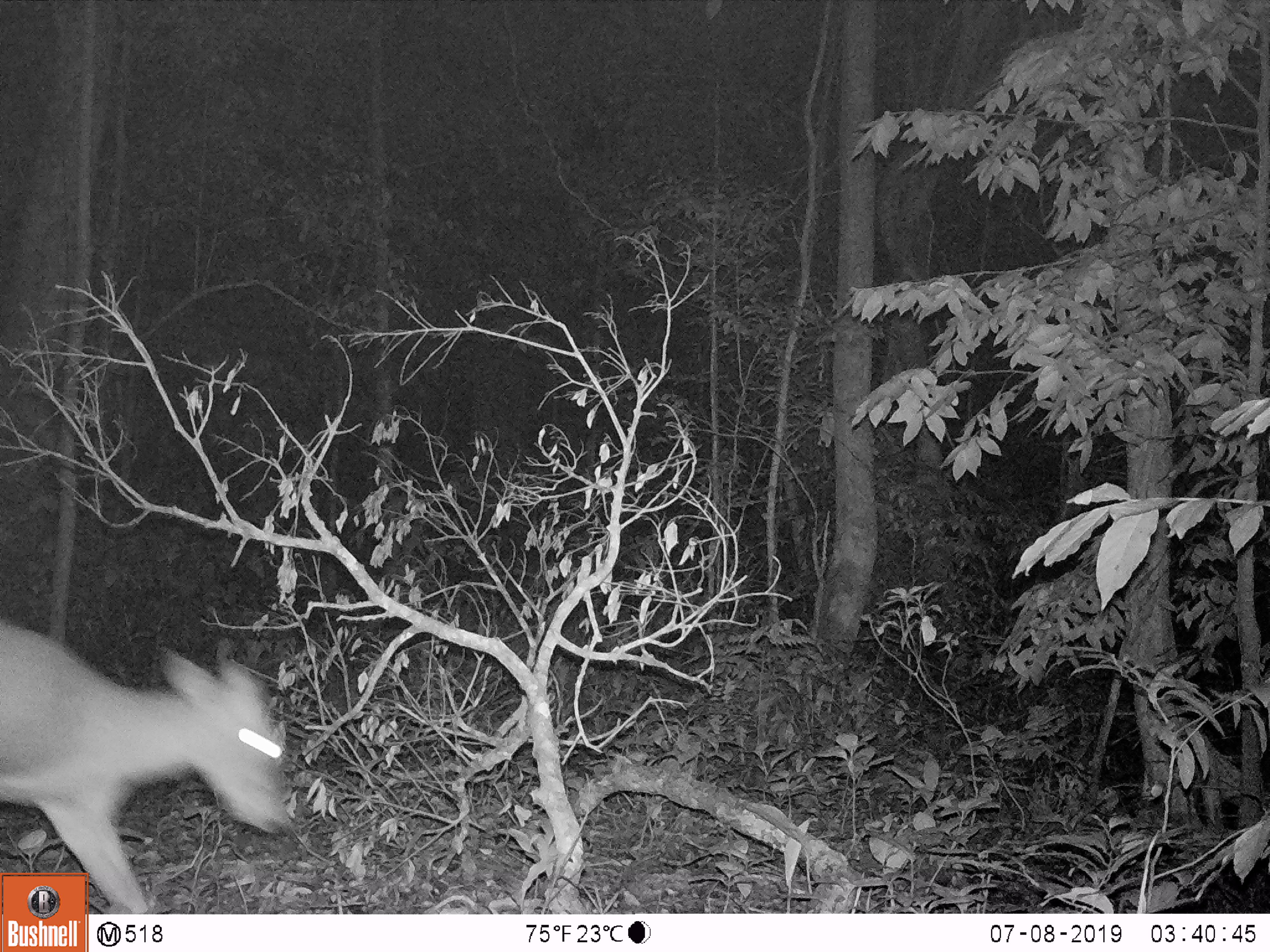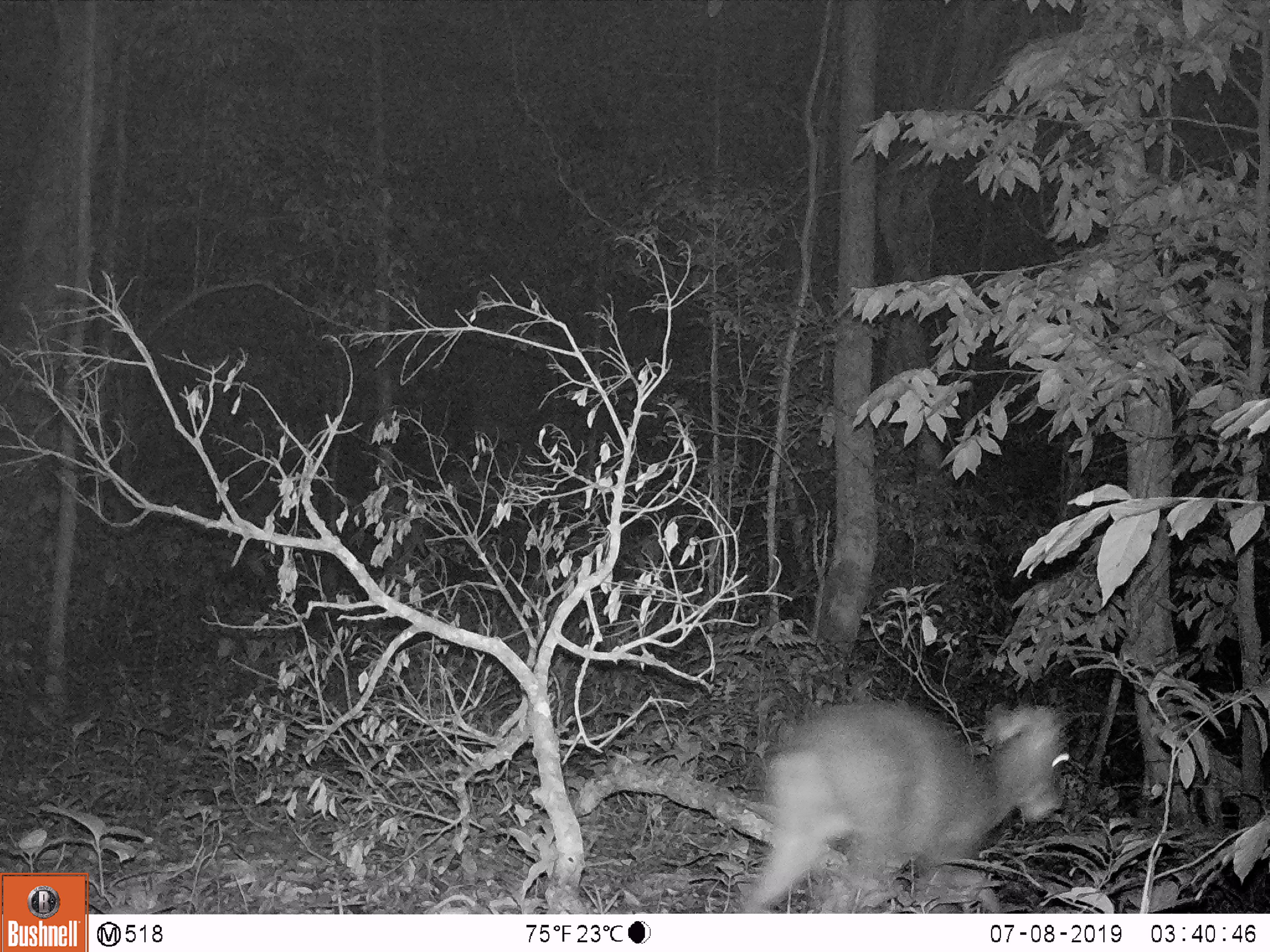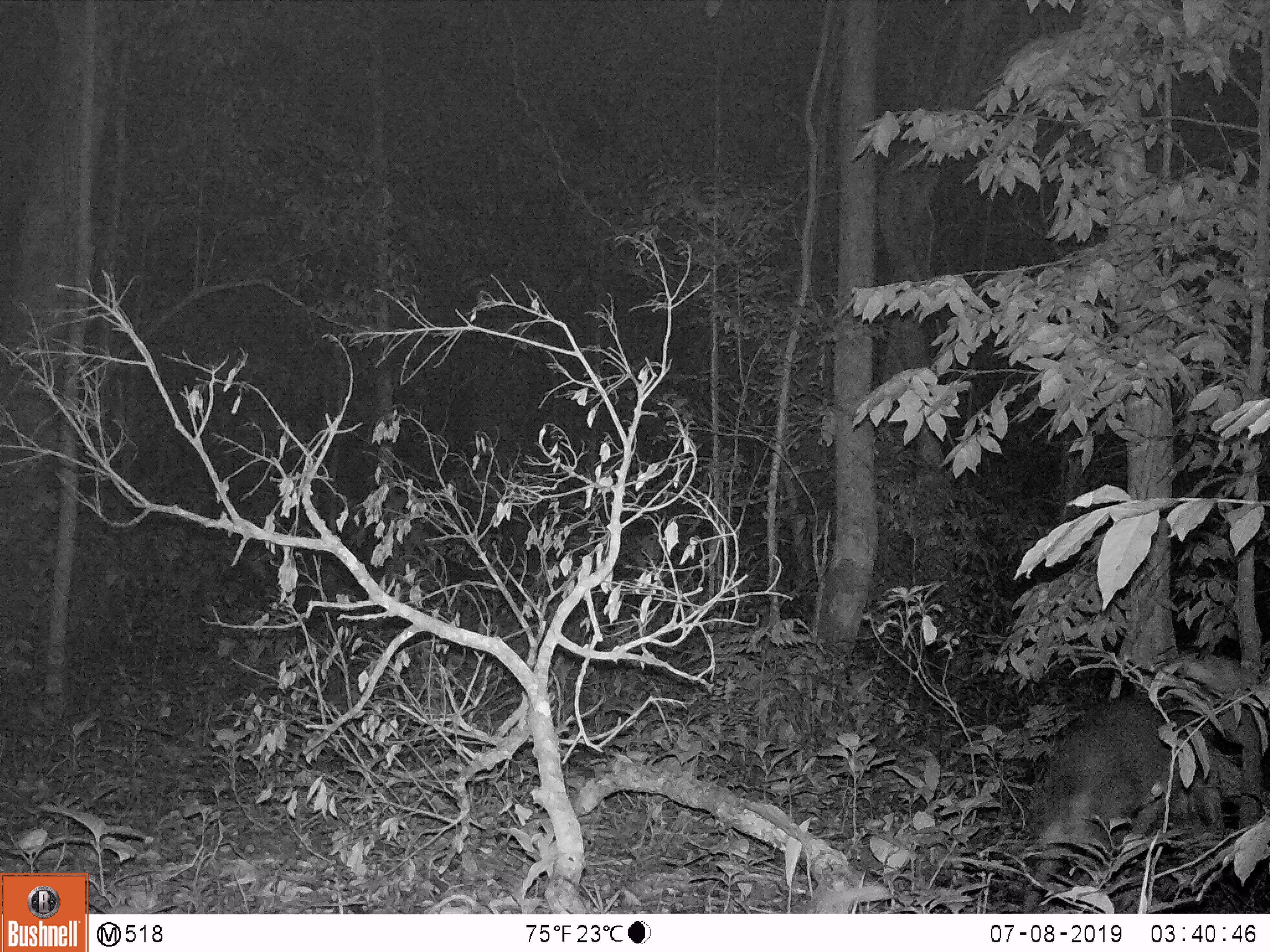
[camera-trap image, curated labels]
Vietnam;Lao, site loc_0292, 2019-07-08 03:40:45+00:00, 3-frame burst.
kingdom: Animalia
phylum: Chordata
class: Mammalia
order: Artiodactyla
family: Cervidae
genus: Muntiacus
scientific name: Muntiacus rooseveltorum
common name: roosevelt's muntjac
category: roosevelts muntjac group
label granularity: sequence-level